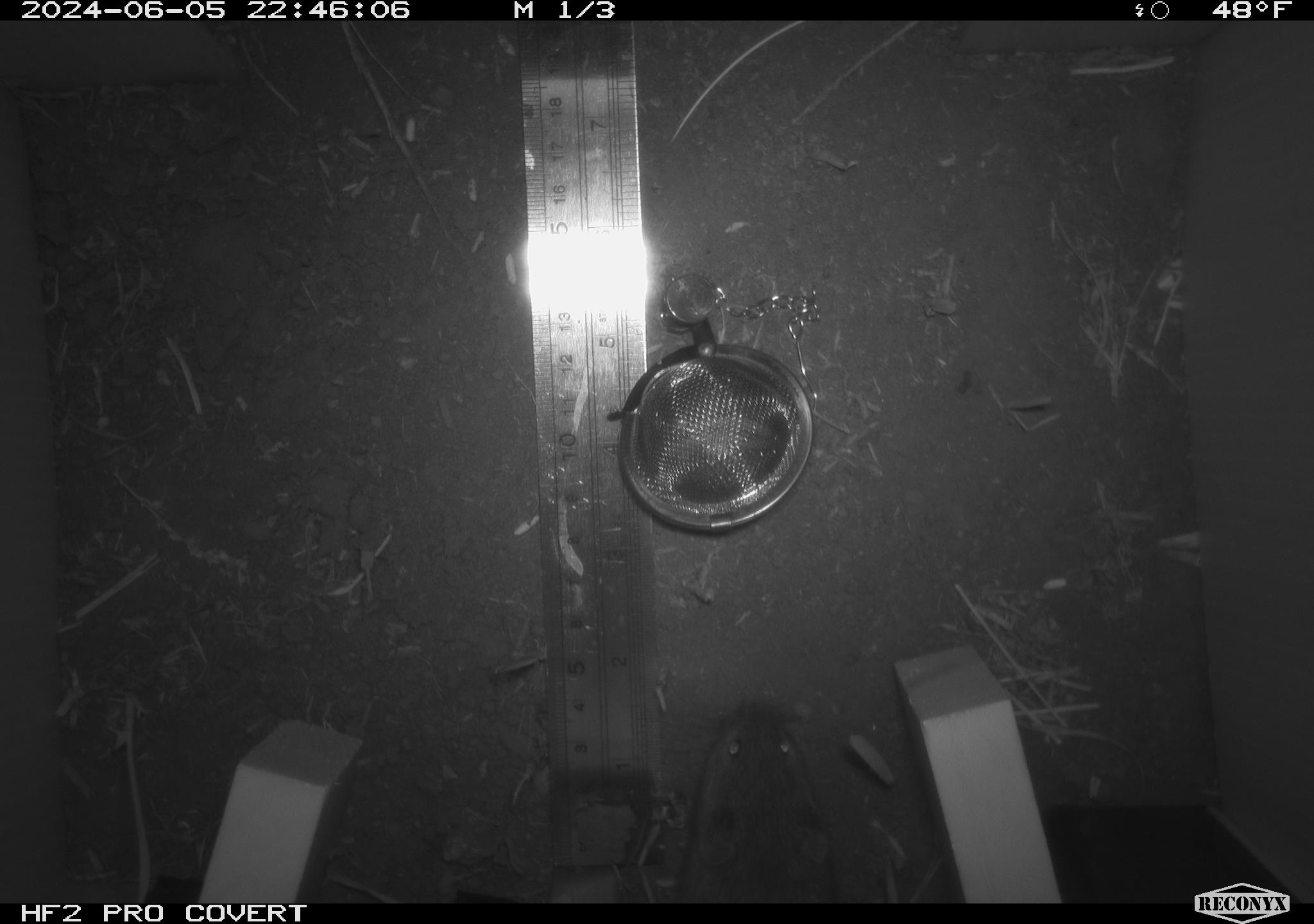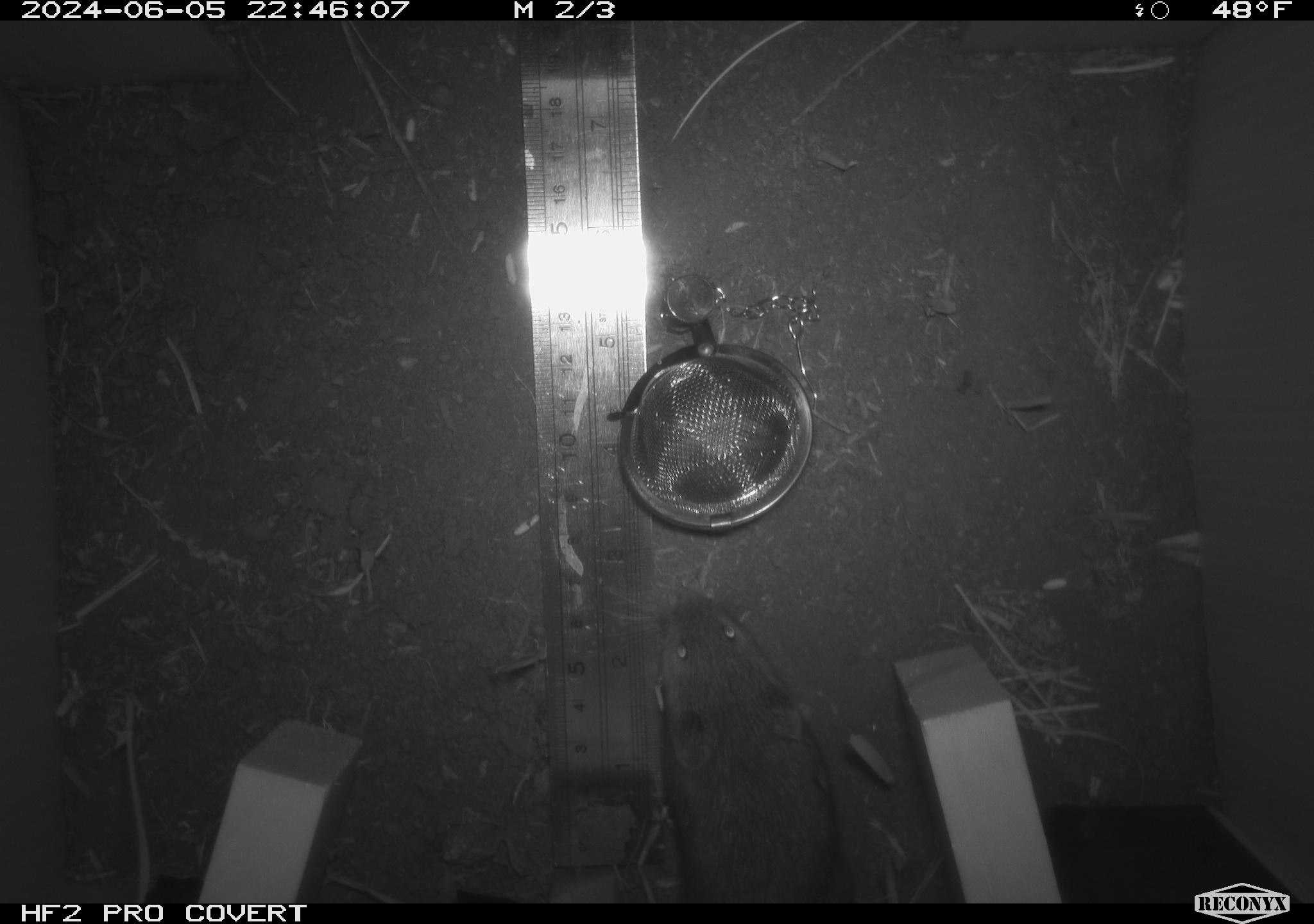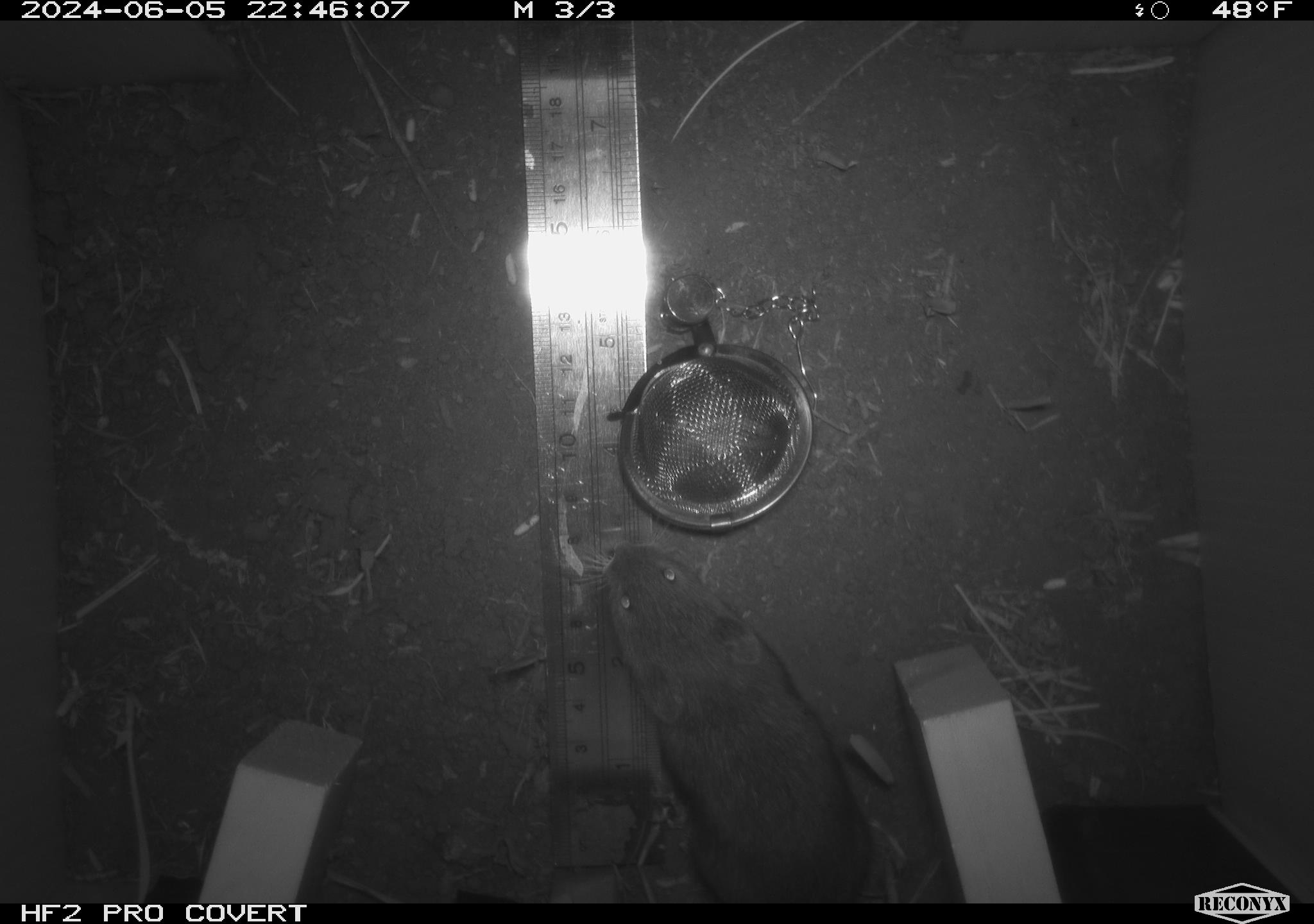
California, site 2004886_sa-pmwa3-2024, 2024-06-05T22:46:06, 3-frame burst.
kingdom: Animalia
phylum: Chordata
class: Mammalia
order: Rodentia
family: Cricetidae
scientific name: Arvicolinae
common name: voles, lemmings, and muskrats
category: arvicolinae subfamily